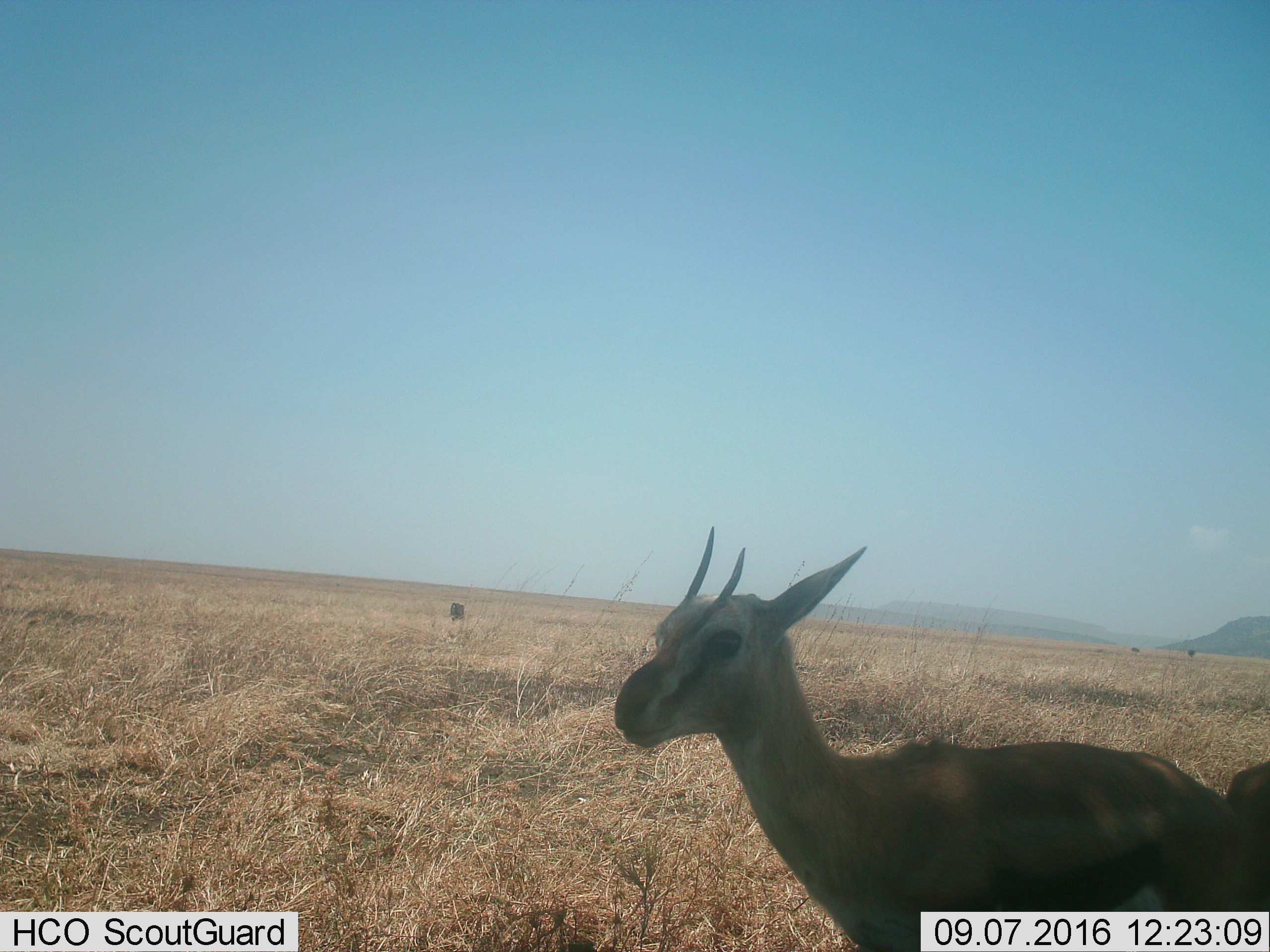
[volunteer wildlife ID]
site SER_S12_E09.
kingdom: Animalia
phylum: Chordata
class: Mammalia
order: Artiodactyla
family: Bovidae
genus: Eudorcas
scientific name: Eudorcas thomsonii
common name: thomson's gazelle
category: gazellethomsons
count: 1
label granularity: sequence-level